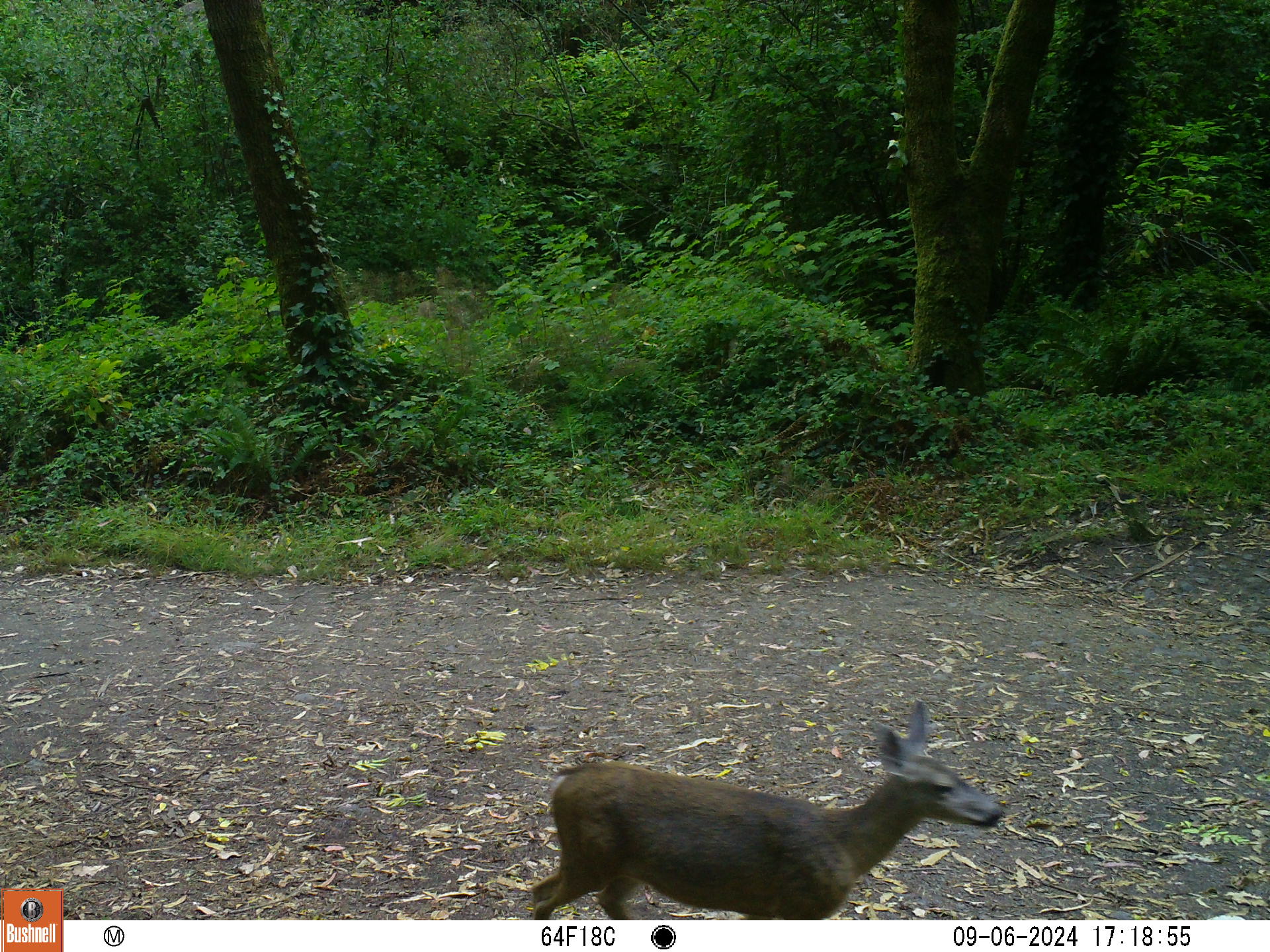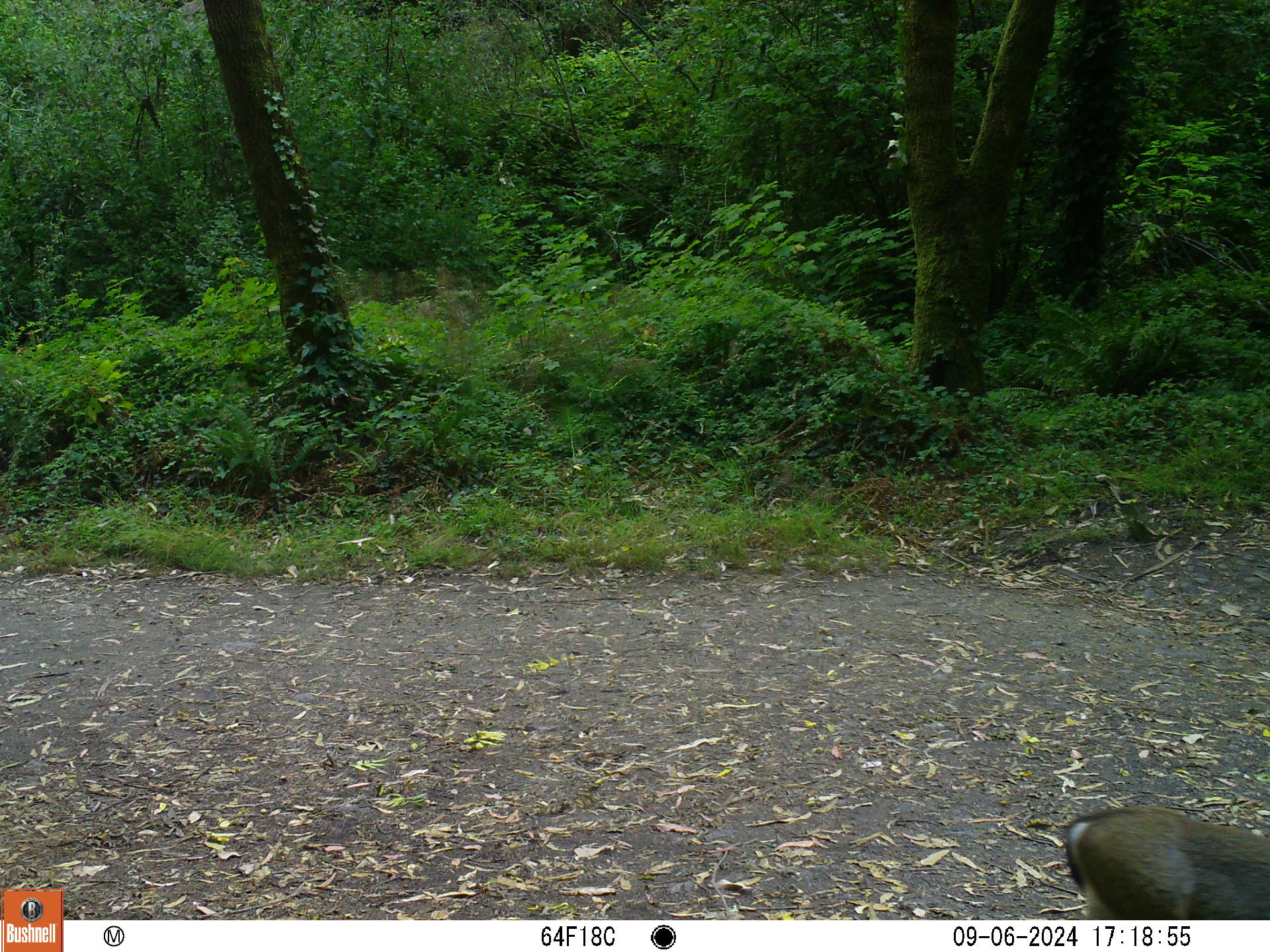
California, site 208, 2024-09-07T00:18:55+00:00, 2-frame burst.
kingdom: Animalia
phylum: Chordata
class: Mammalia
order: Artiodactyla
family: Cervidae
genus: Odocoileus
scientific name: Odocoileus hemionus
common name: mule deer